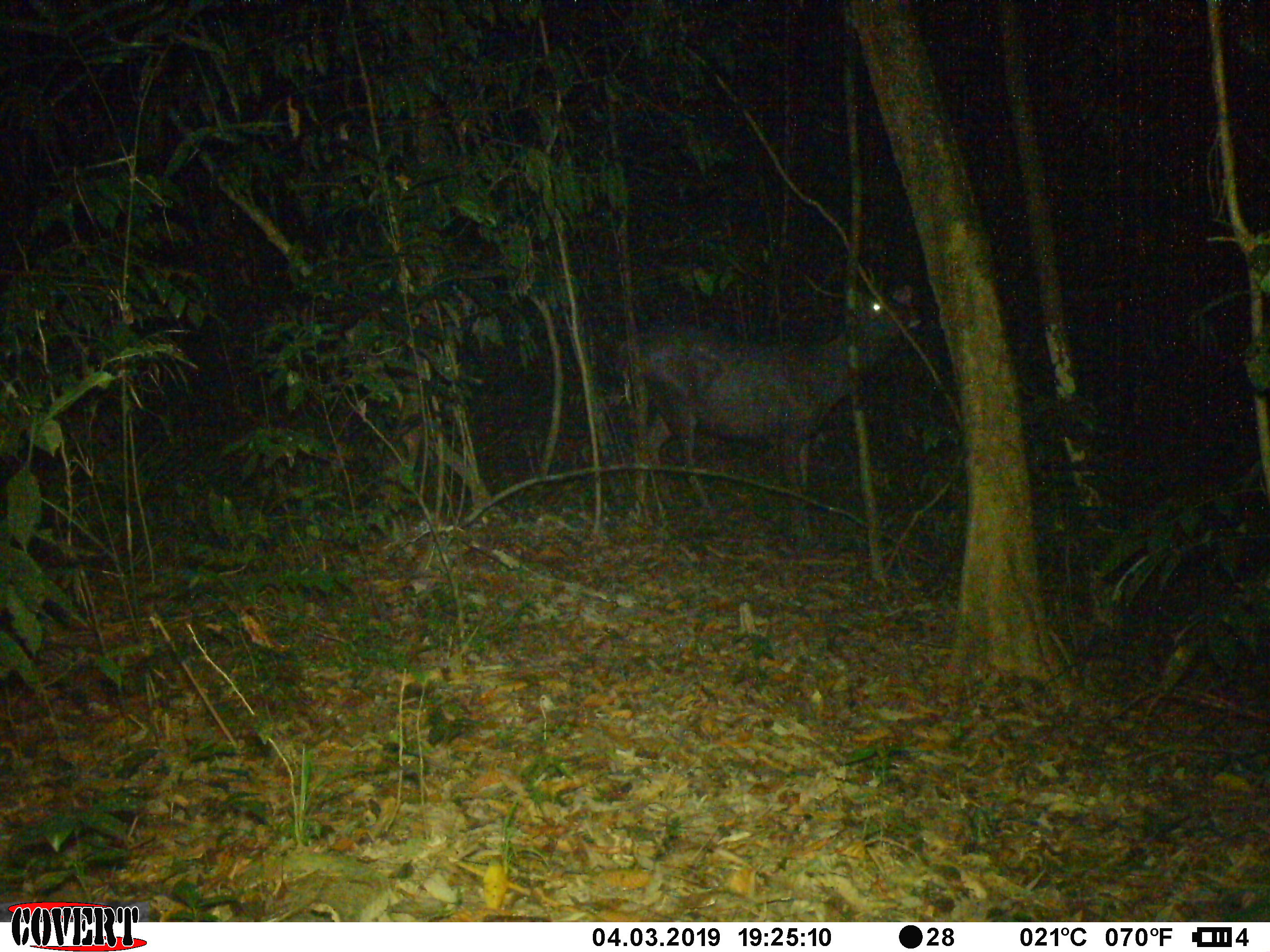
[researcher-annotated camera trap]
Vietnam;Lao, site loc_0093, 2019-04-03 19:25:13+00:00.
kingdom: Animalia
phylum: Chordata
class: Mammalia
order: Artiodactyla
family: Cervidae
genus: Rusa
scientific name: Rusa unicolor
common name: sambar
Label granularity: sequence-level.